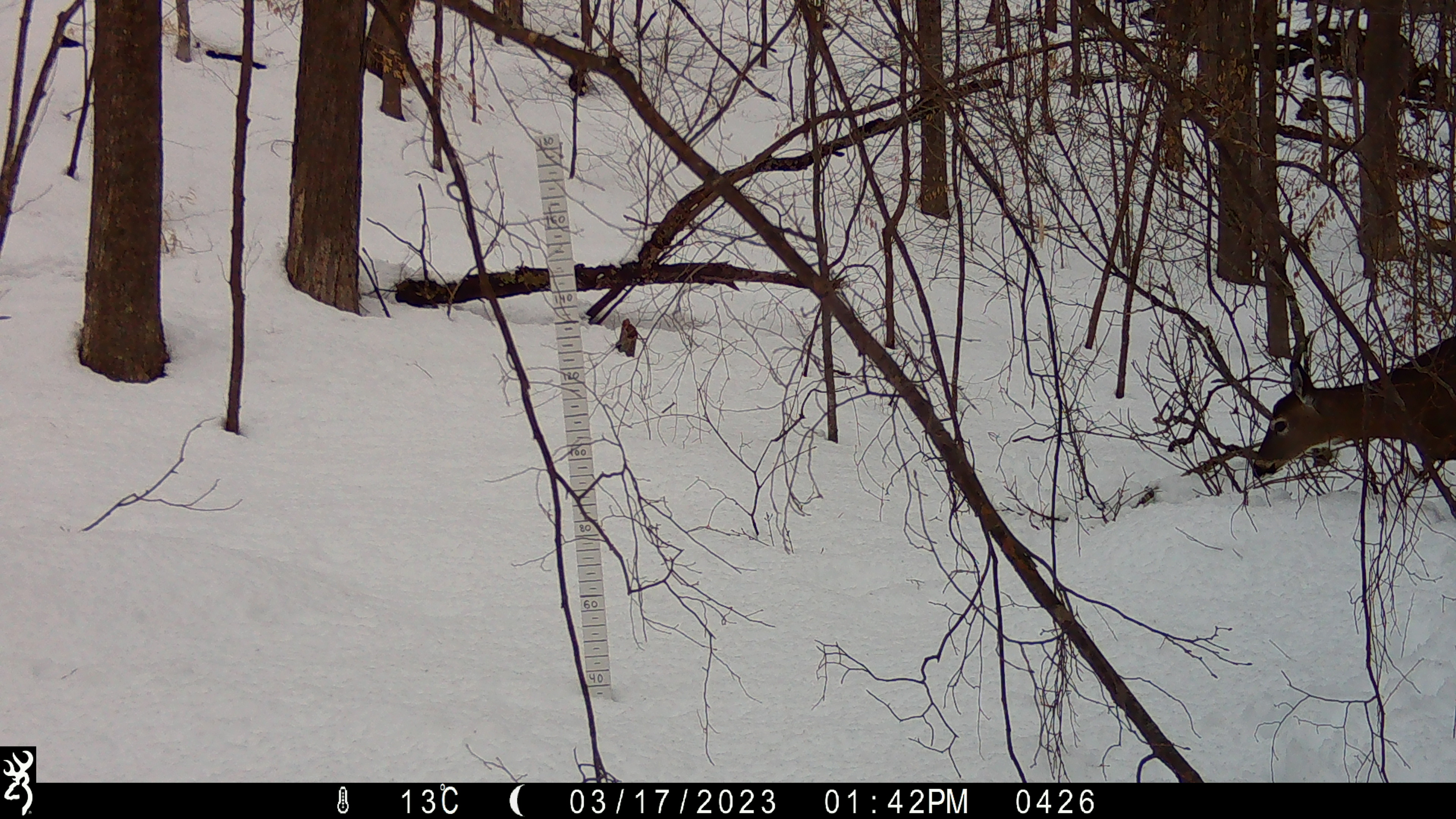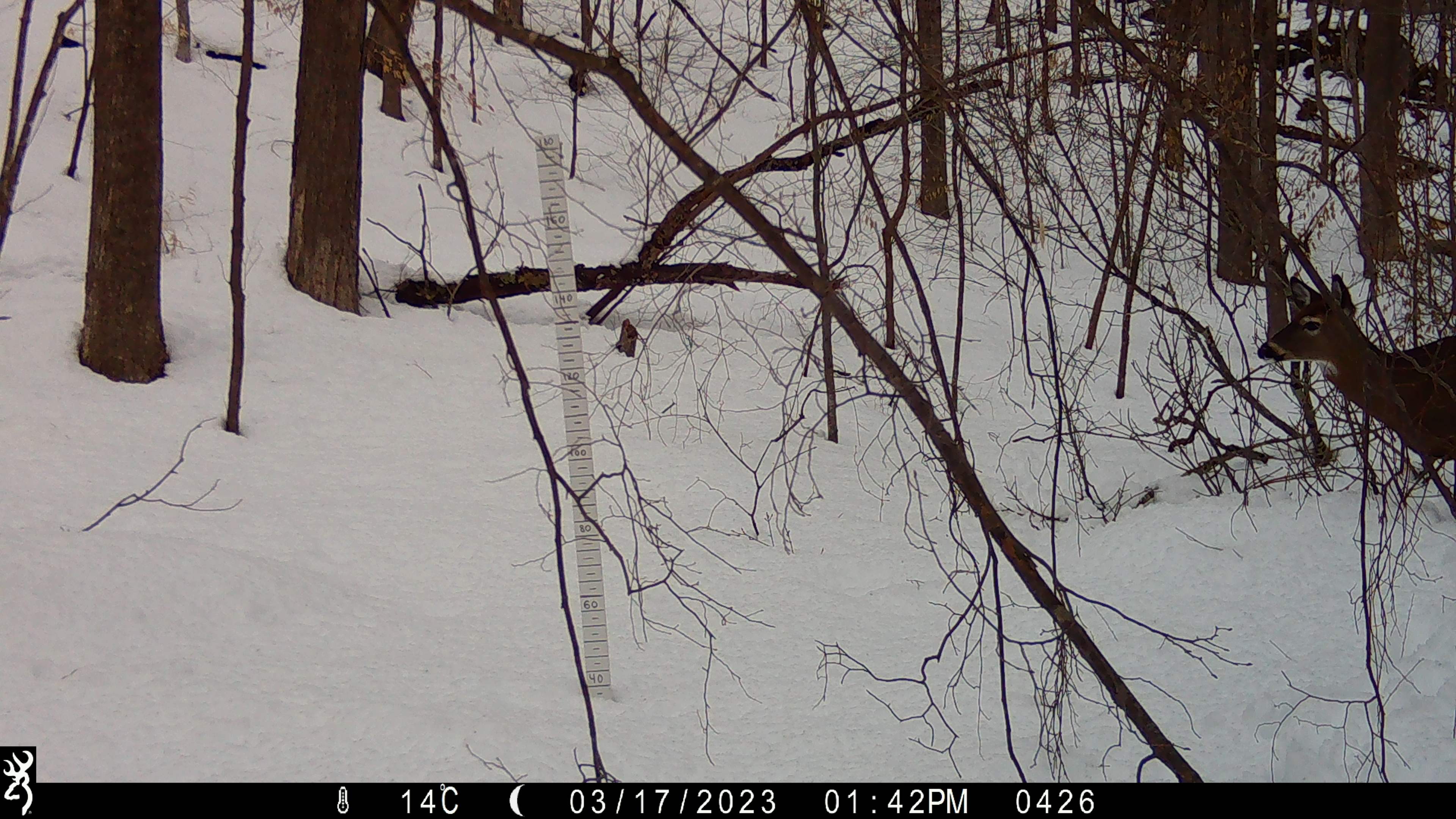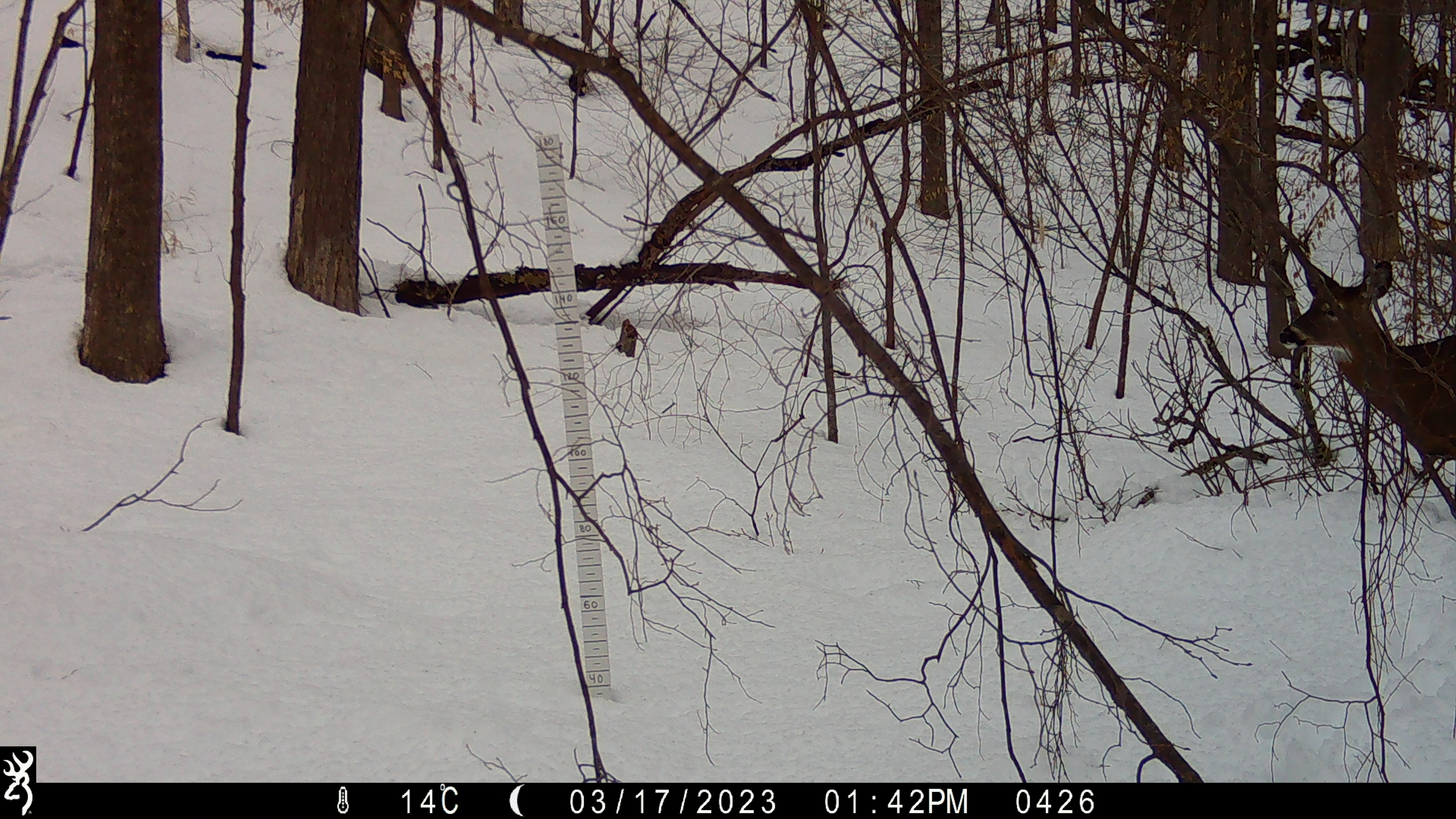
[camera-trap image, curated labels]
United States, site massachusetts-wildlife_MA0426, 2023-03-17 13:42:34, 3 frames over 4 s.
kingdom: Animalia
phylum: Chordata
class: Mammalia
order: Artiodactyla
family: Cervidae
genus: Odocoileus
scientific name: Odocoileus virginianus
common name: white-tailed deer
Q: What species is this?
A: White-tailed deer (Odocoileus virginianus).